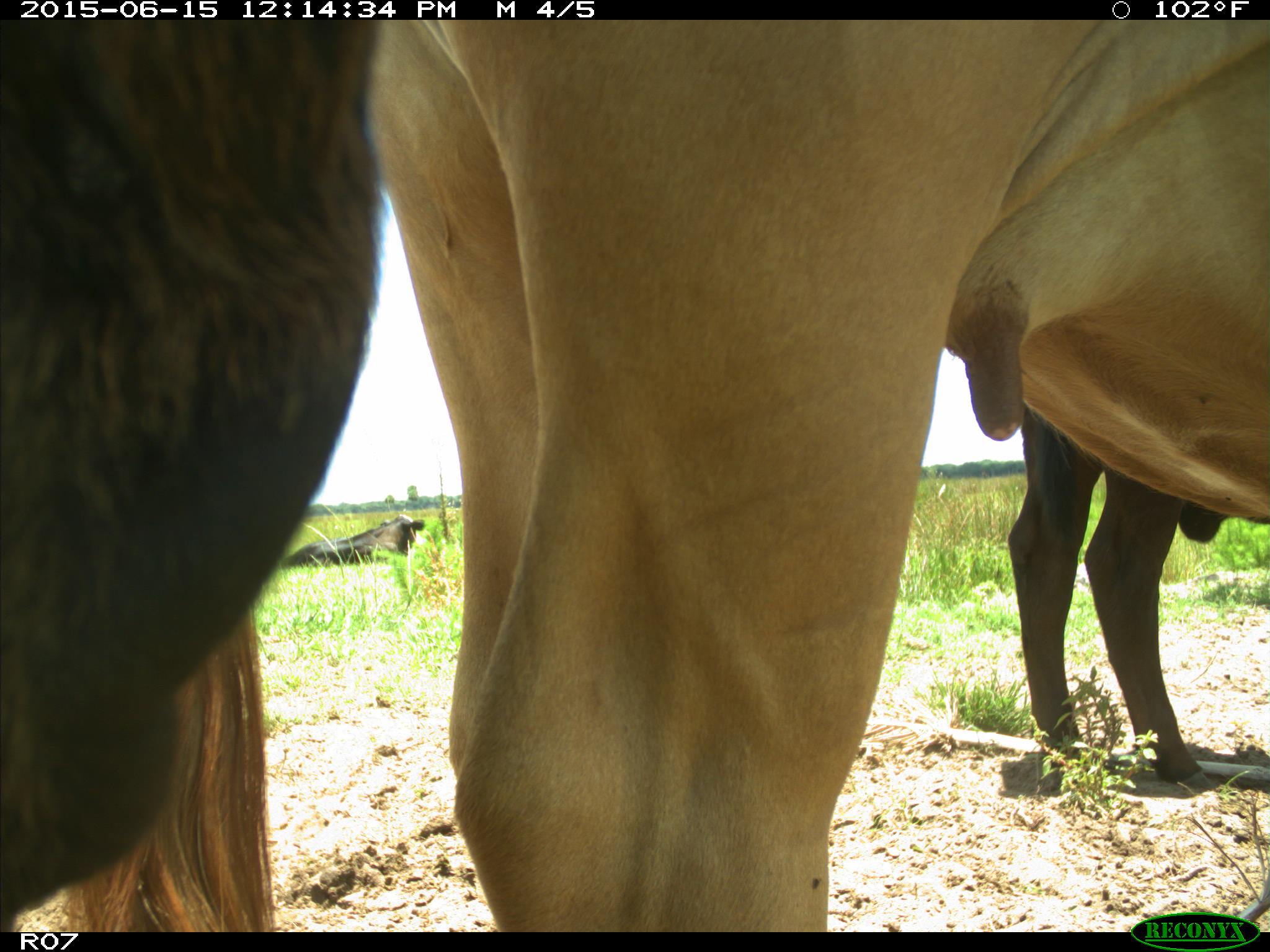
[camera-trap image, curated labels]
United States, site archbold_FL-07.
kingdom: Animalia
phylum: Chordata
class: Mammalia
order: Artiodactyla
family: Bovidae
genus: Bos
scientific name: Bos taurus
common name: domestic cow